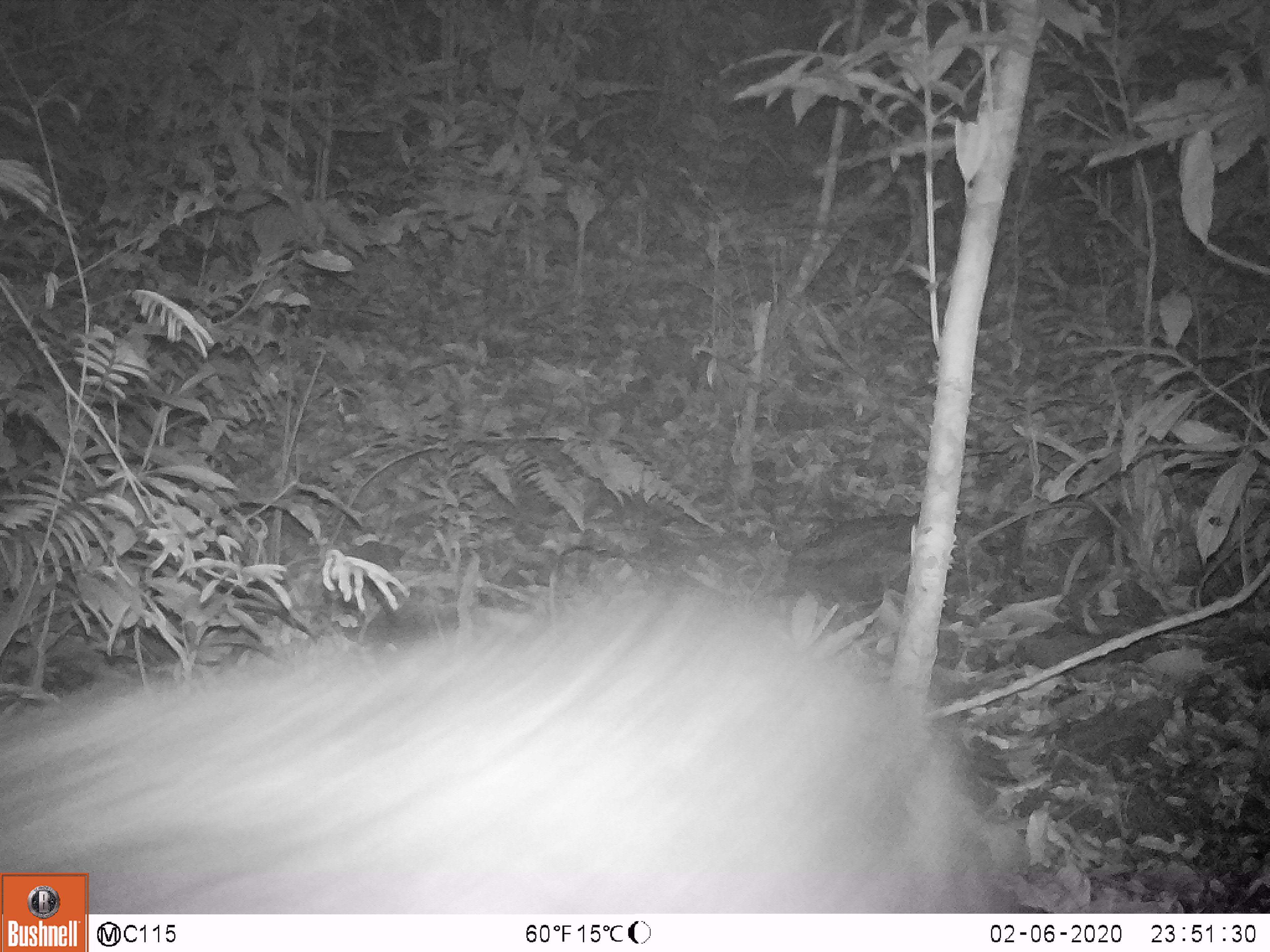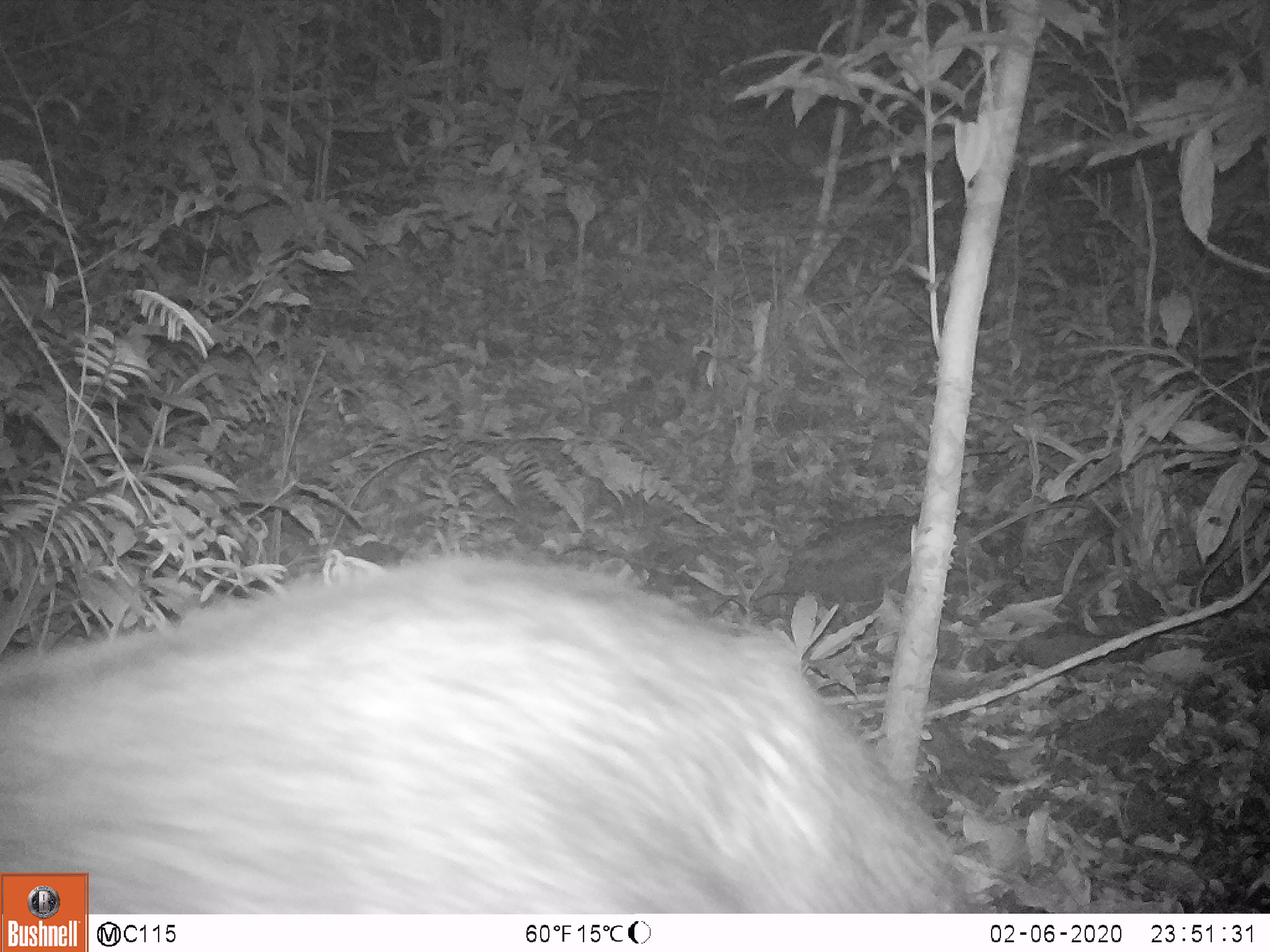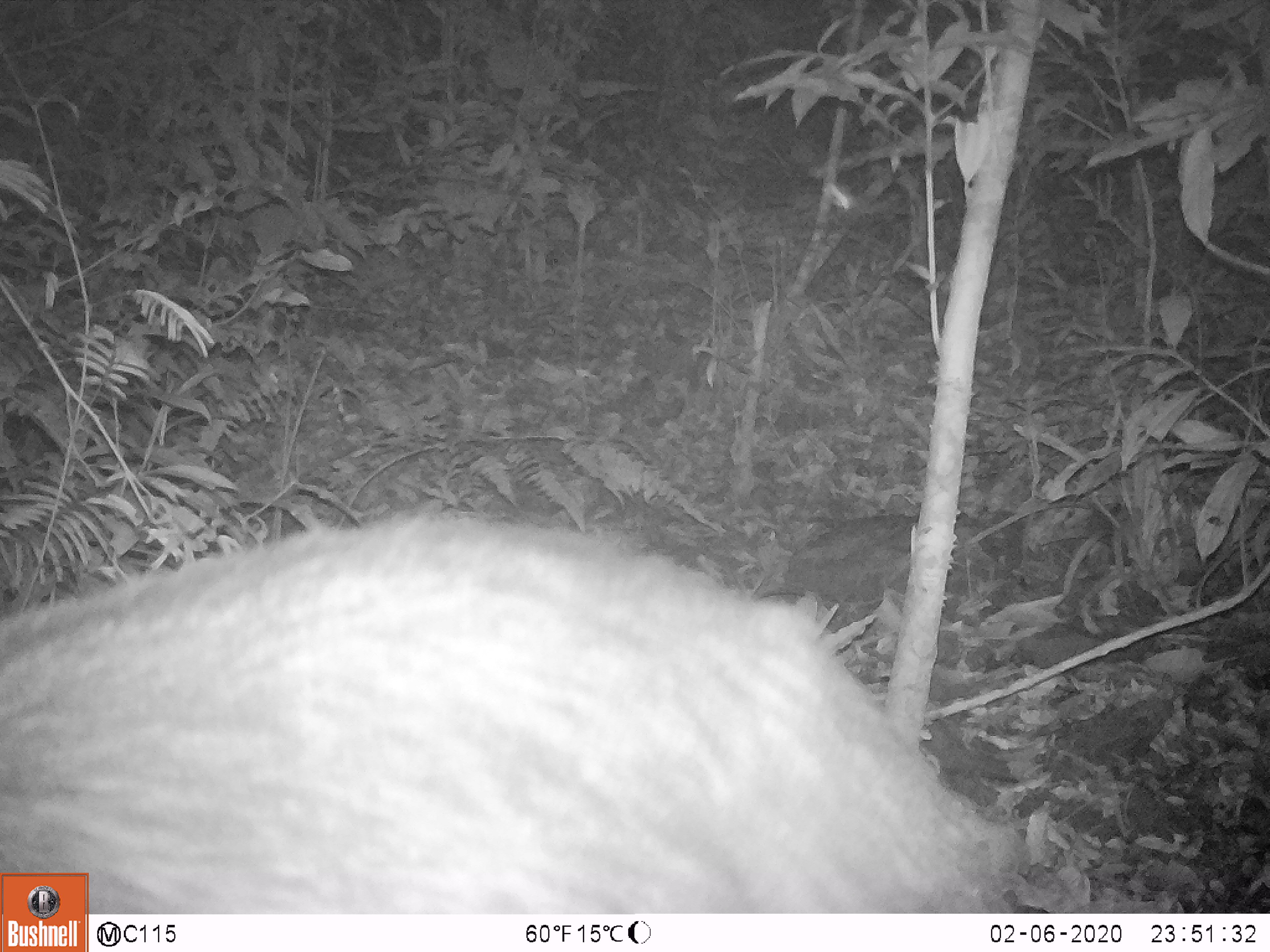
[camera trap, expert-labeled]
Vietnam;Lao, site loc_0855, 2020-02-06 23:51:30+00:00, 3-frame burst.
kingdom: Animalia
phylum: Chordata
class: Mammalia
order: Artiodactyla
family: Bovidae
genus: Capricornis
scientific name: Capricornis sumatraensis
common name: chinese serow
Chinese serow (Capricornis sumatraensis). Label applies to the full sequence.